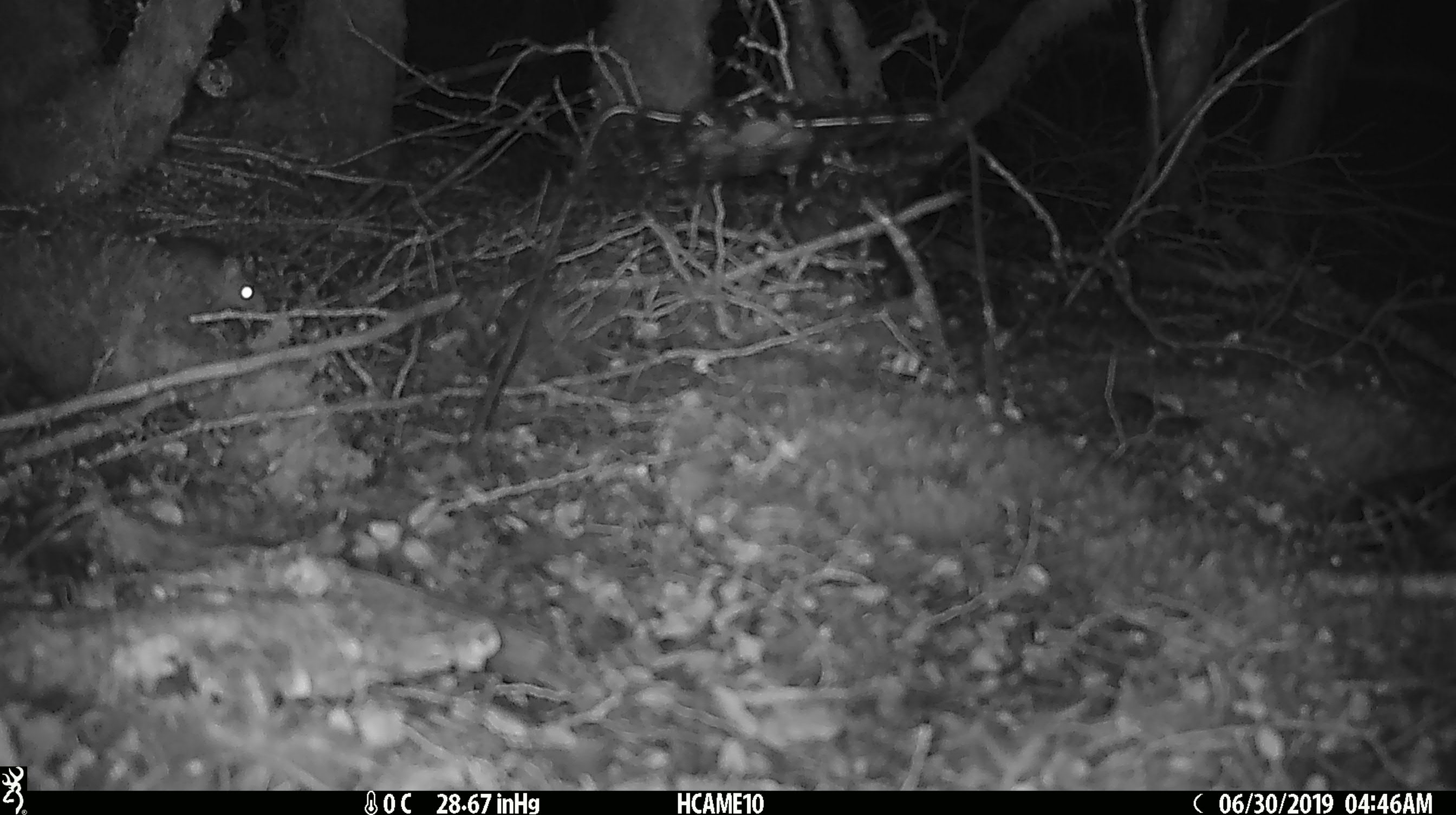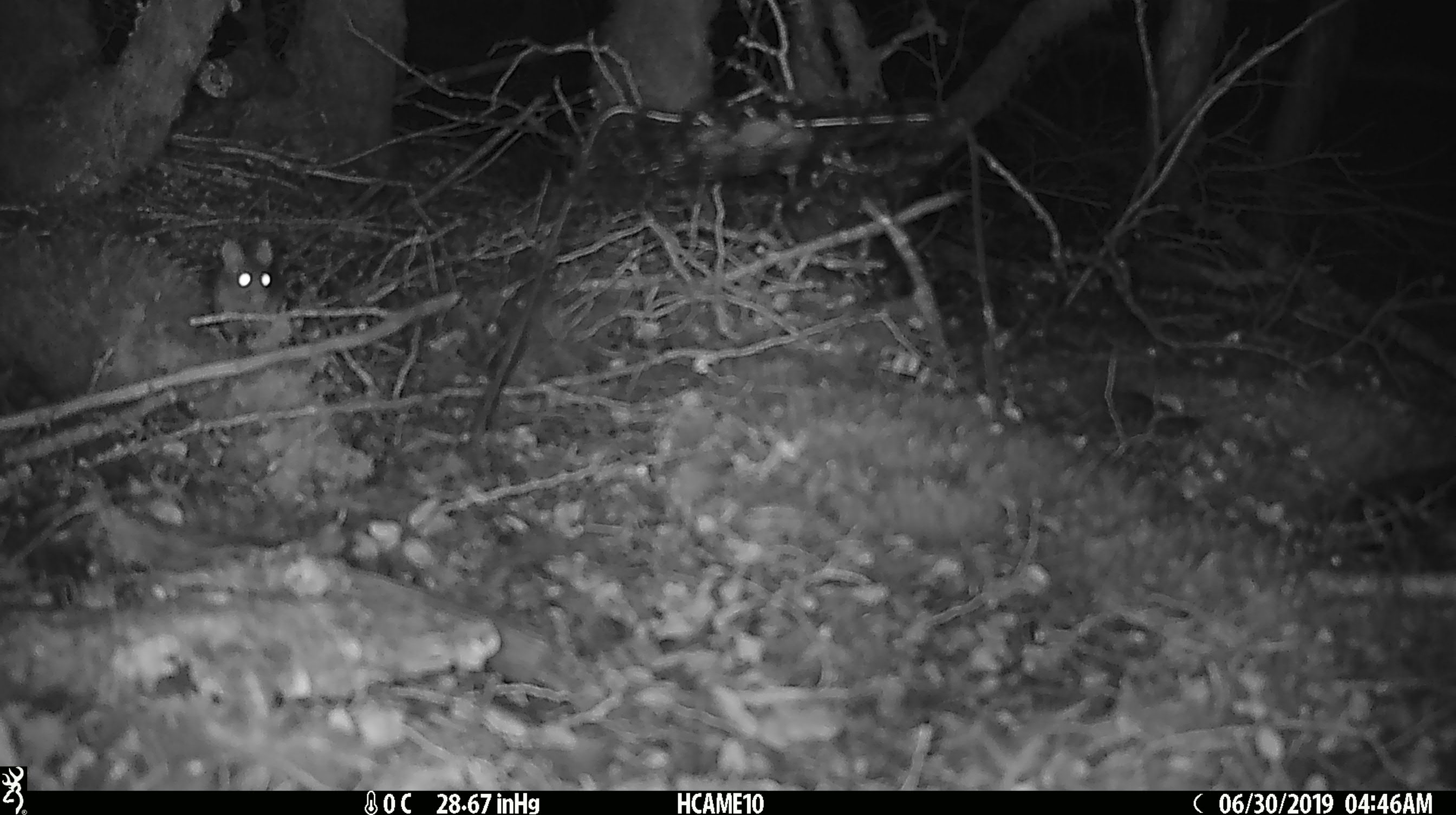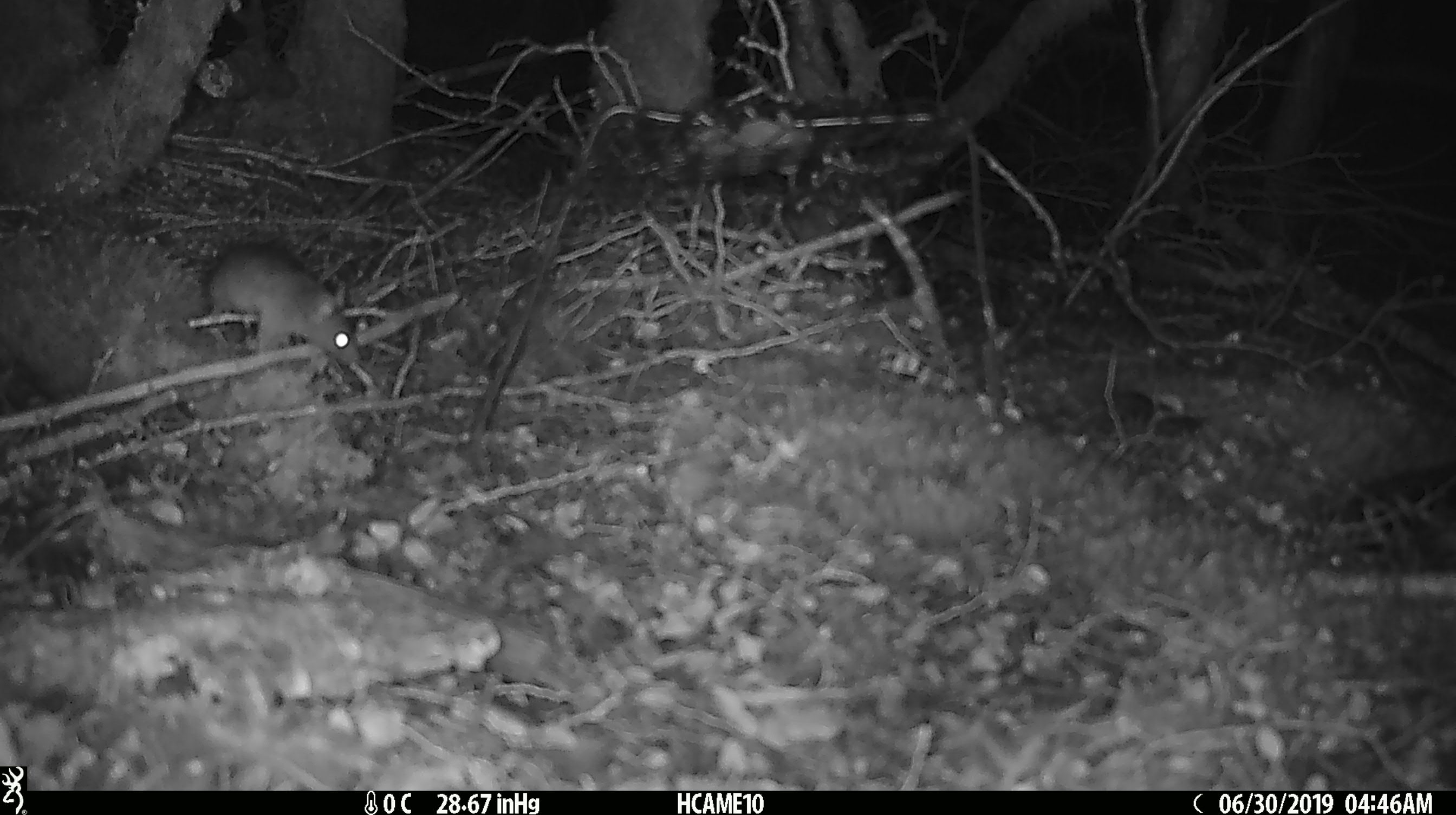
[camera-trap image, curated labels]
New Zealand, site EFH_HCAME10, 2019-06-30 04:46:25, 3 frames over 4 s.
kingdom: Animalia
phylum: Chordata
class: Mammalia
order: Rodentia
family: Muridae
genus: Mus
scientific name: Mus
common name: mouse